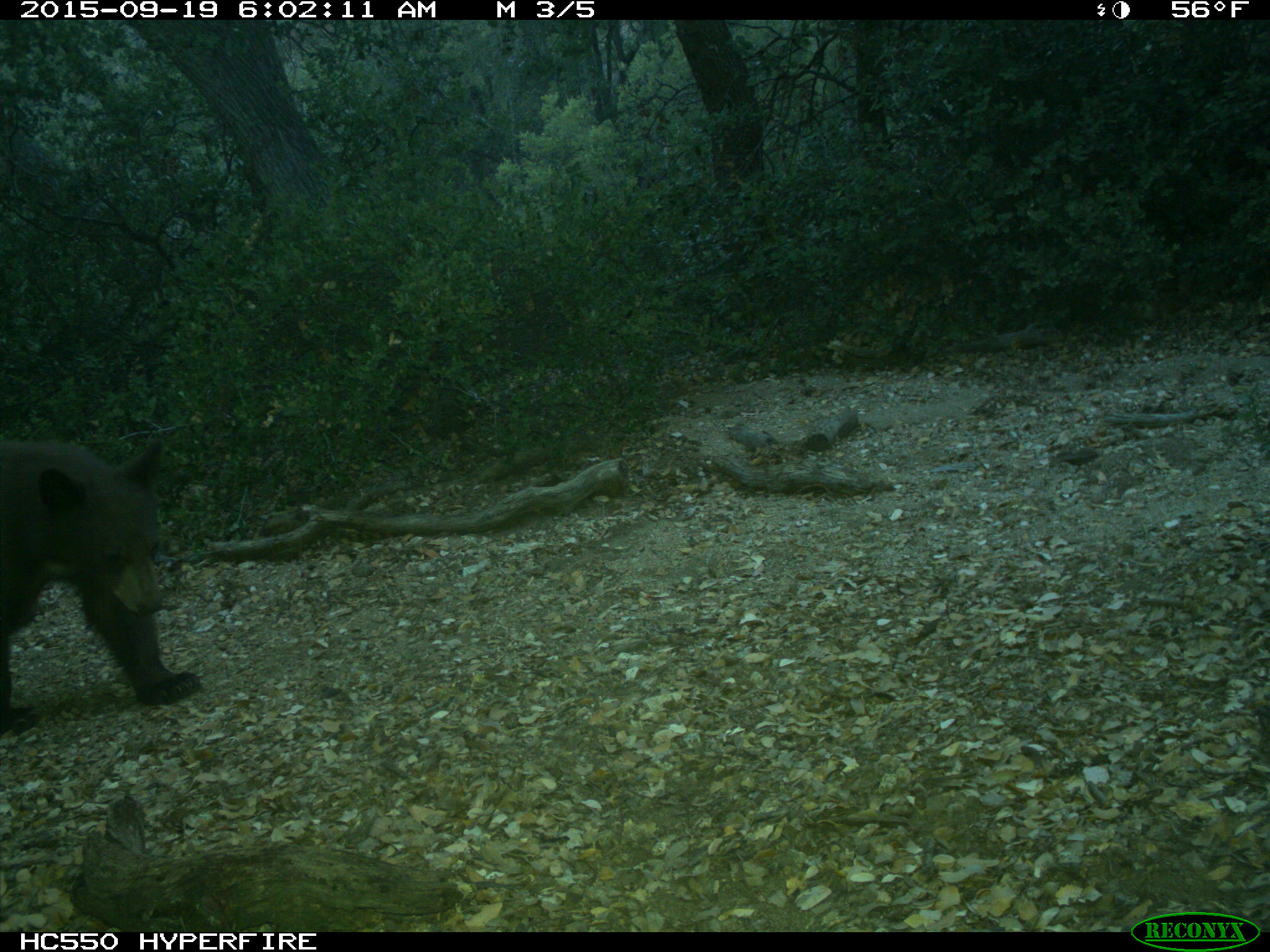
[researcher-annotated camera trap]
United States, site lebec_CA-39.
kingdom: Animalia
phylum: Chordata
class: Mammalia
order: Carnivora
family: Ursidae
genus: Ursus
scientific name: Ursus americanus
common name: american black bear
Ursus americanus (american black bear).